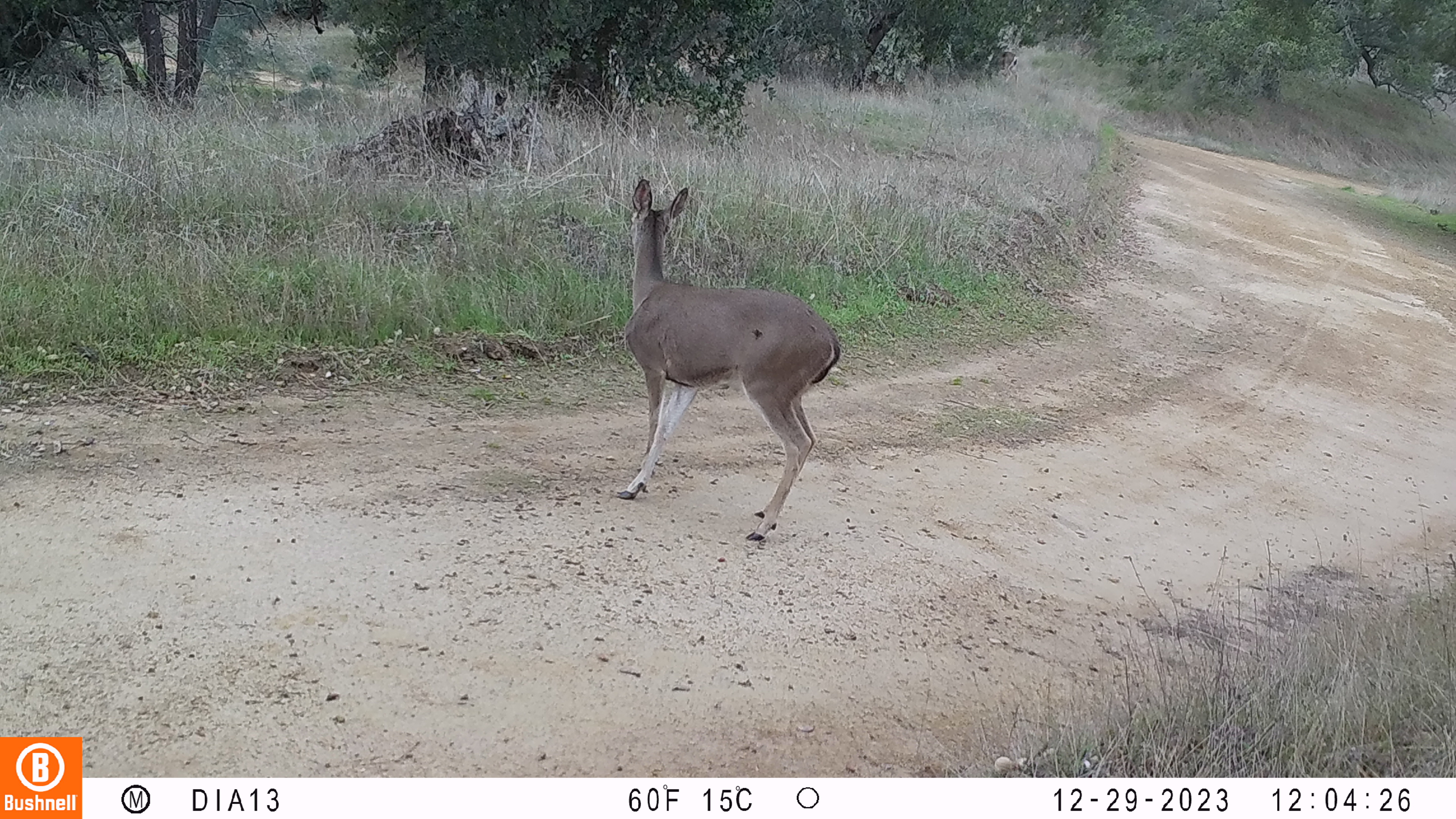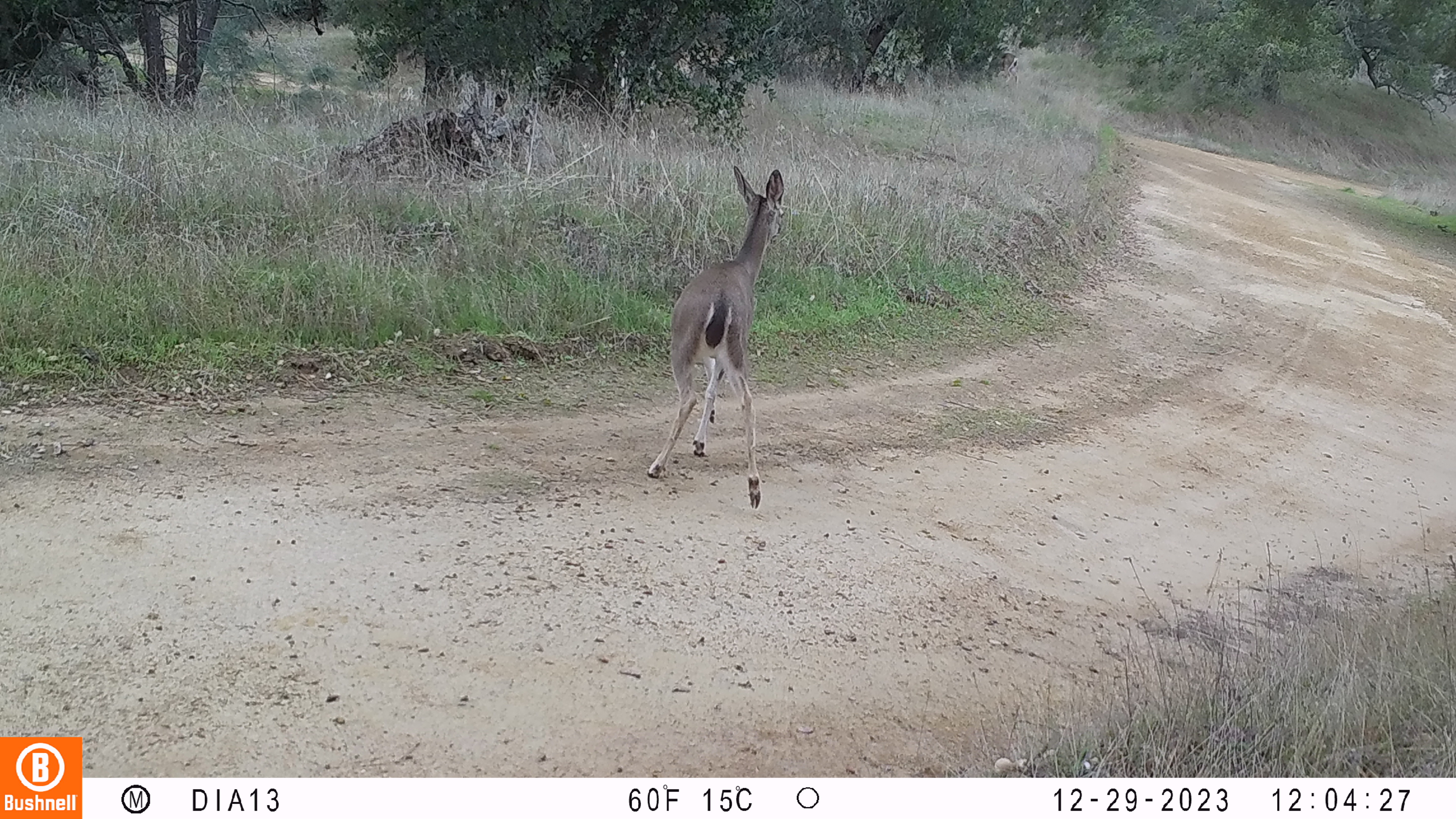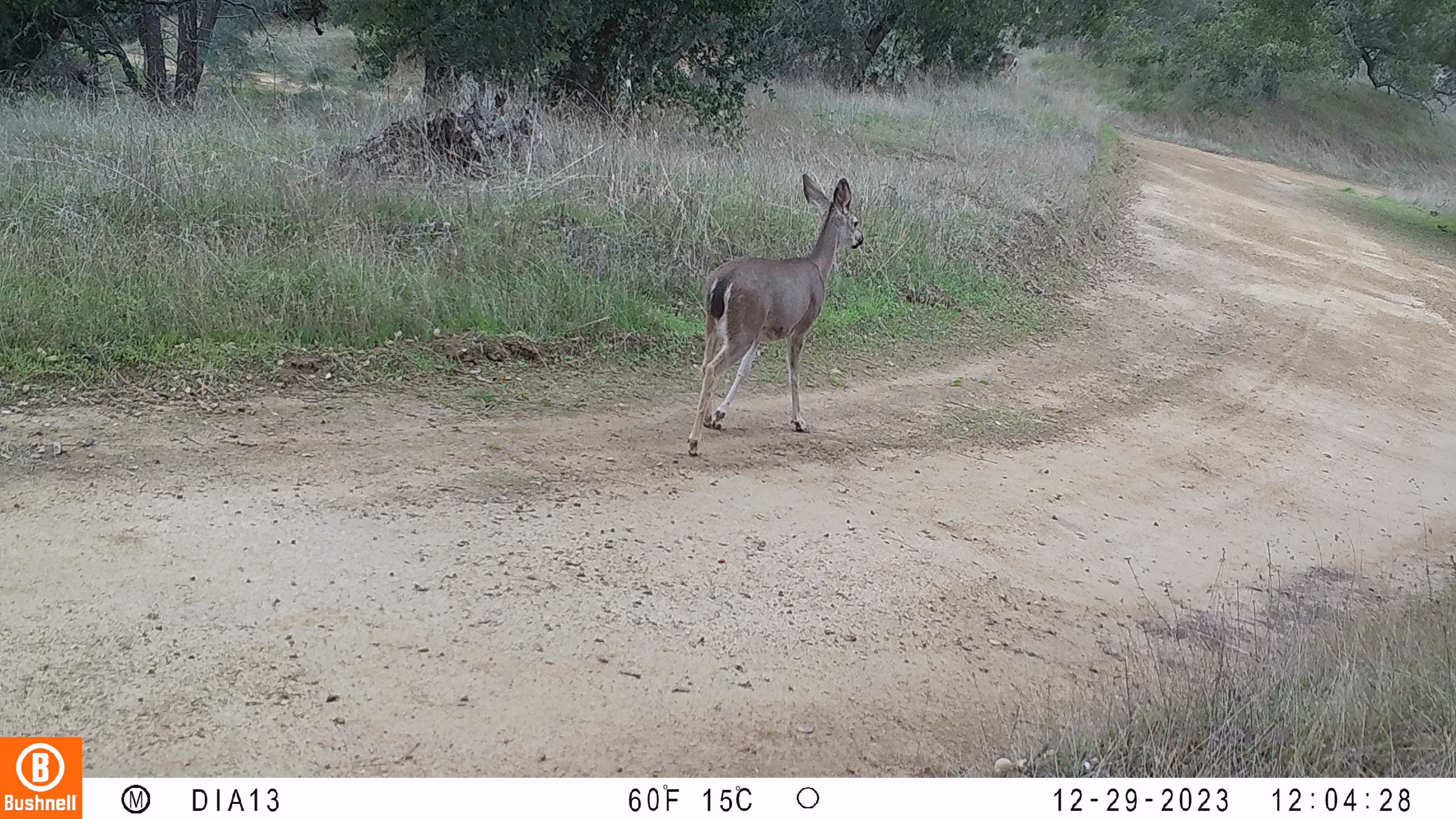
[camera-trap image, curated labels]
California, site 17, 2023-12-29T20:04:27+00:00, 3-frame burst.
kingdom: Animalia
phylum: Chordata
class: Mammalia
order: Artiodactyla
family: Cervidae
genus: Odocoileus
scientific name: Odocoileus hemionus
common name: mule deer